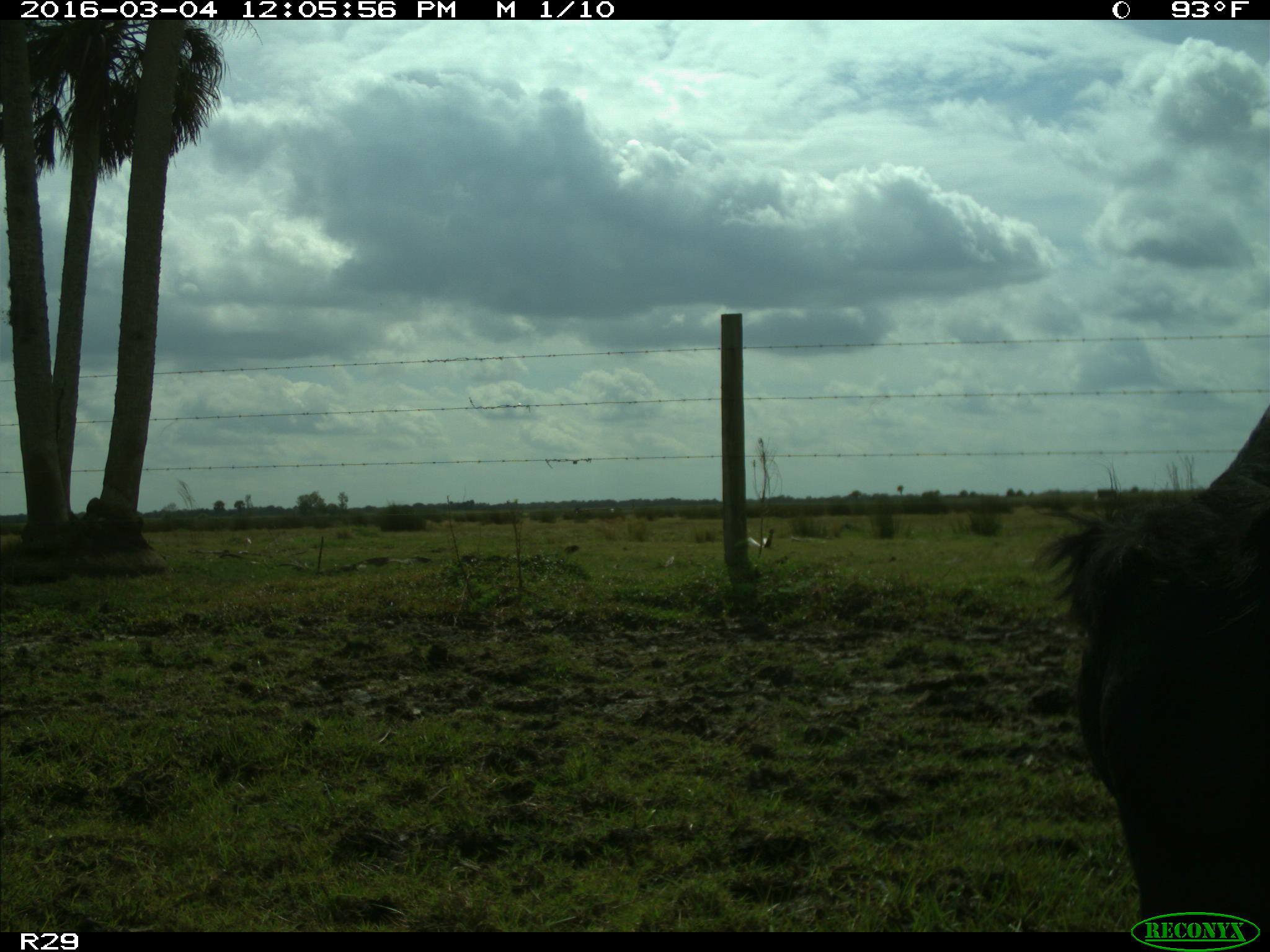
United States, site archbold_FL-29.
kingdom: Animalia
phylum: Chordata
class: Mammalia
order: Artiodactyla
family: Bovidae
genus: Bos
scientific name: Bos taurus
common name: domestic cow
Bos taurus (domestic cow).